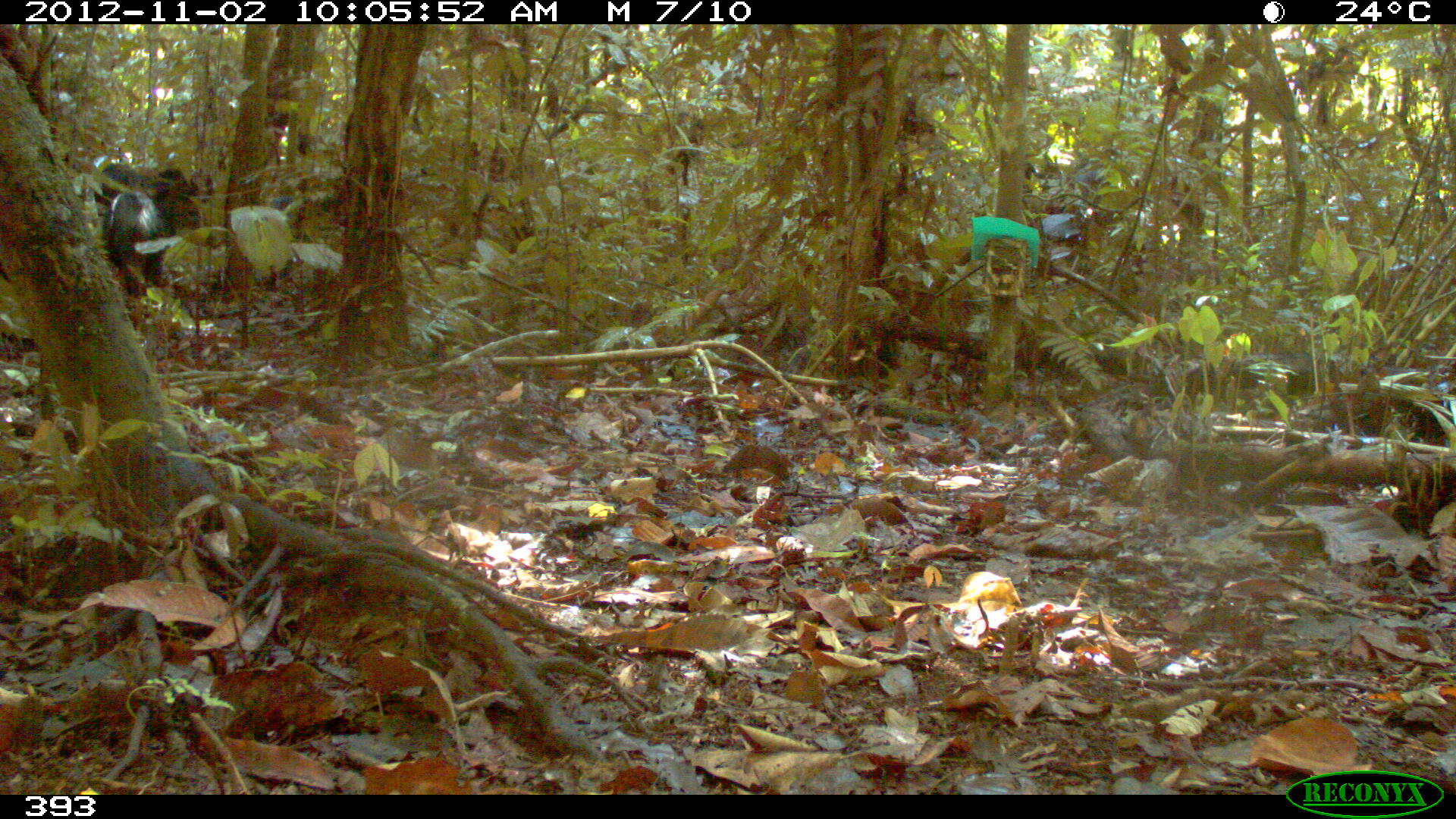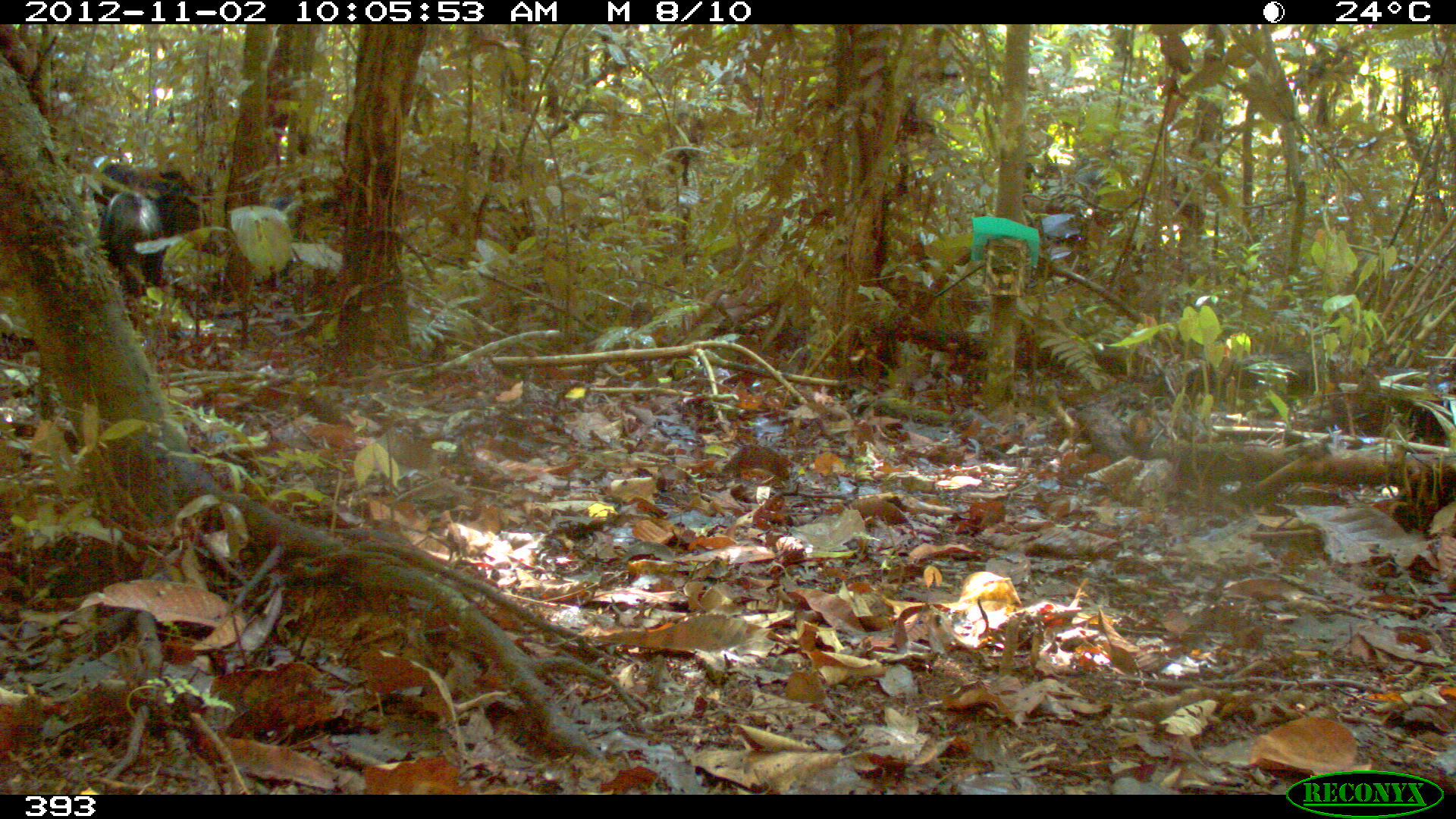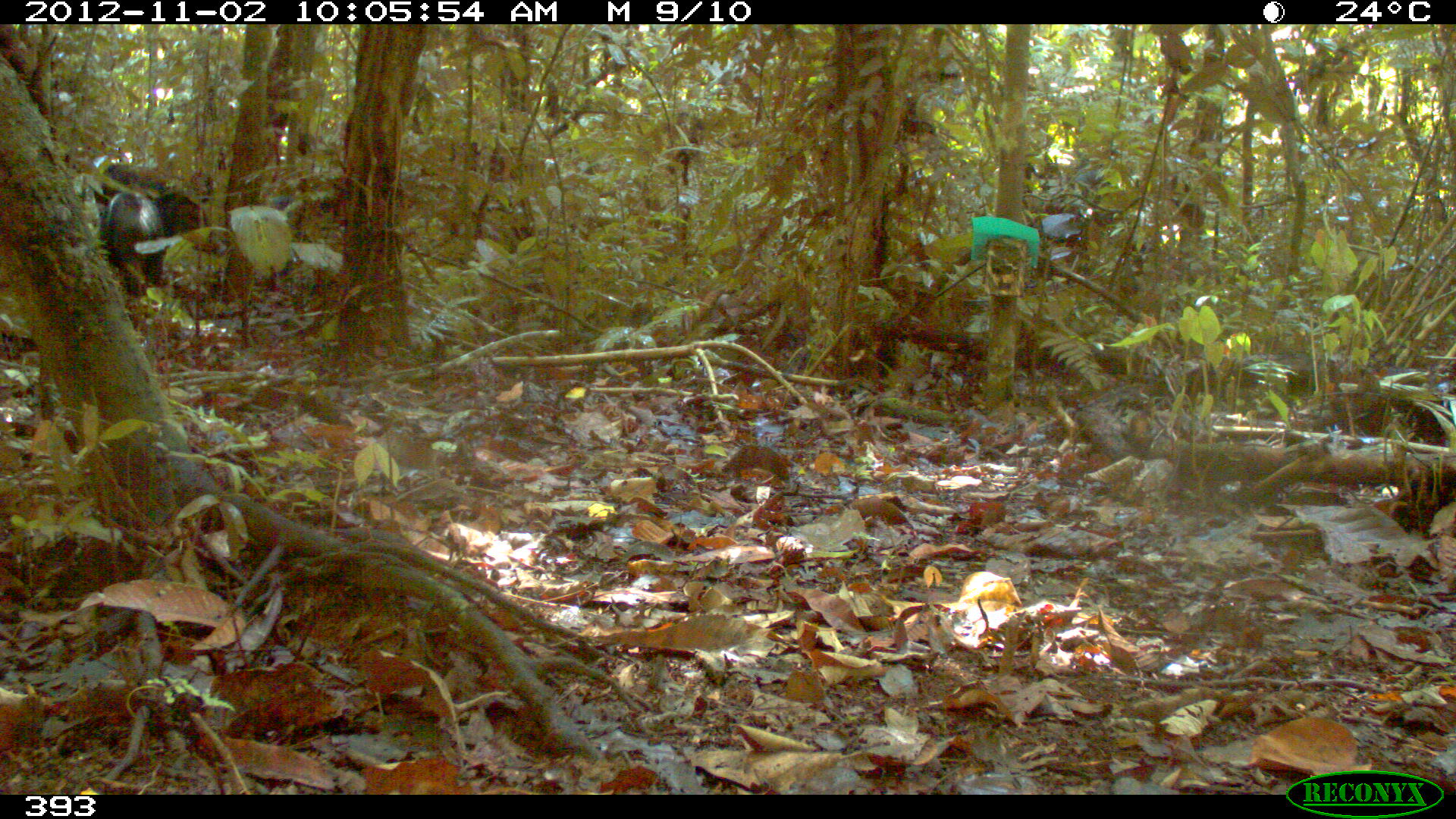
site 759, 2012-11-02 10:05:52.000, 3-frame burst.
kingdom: Animalia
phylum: Chordata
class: Mammalia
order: Artiodactyla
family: Tayassuidae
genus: Tayassu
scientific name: Tayassu pecari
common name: white-lipped peccary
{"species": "Tayassu pecari (white-lipped peccary)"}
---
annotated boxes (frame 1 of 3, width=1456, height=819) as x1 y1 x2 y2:
tayassu pecari: 105 186 164 297; 94 163 215 213; 267 195 293 294; 149 193 202 236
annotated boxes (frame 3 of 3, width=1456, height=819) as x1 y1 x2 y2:
tayassu pecari: 94 167 227 255; 98 192 167 295; 265 193 299 293